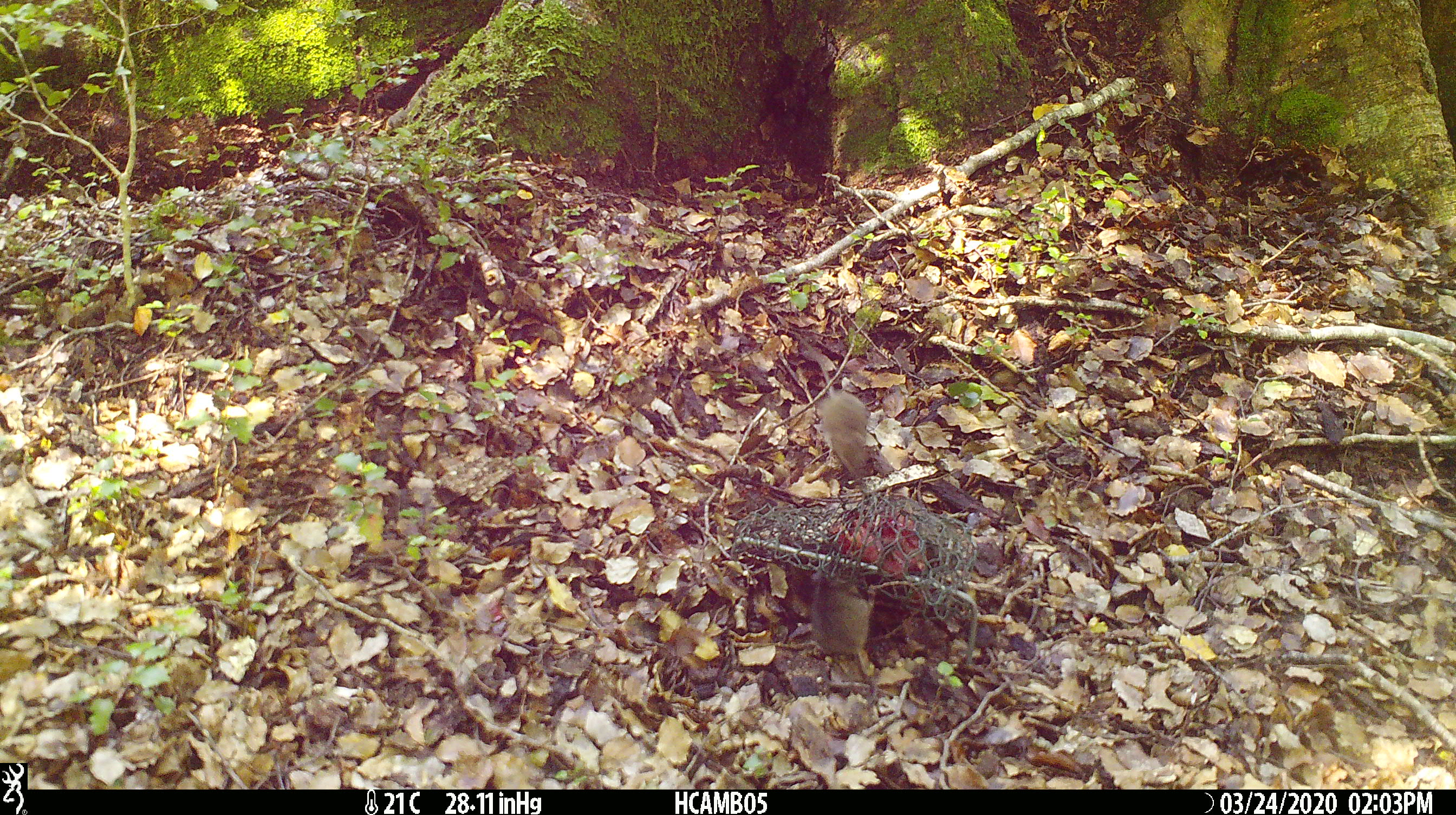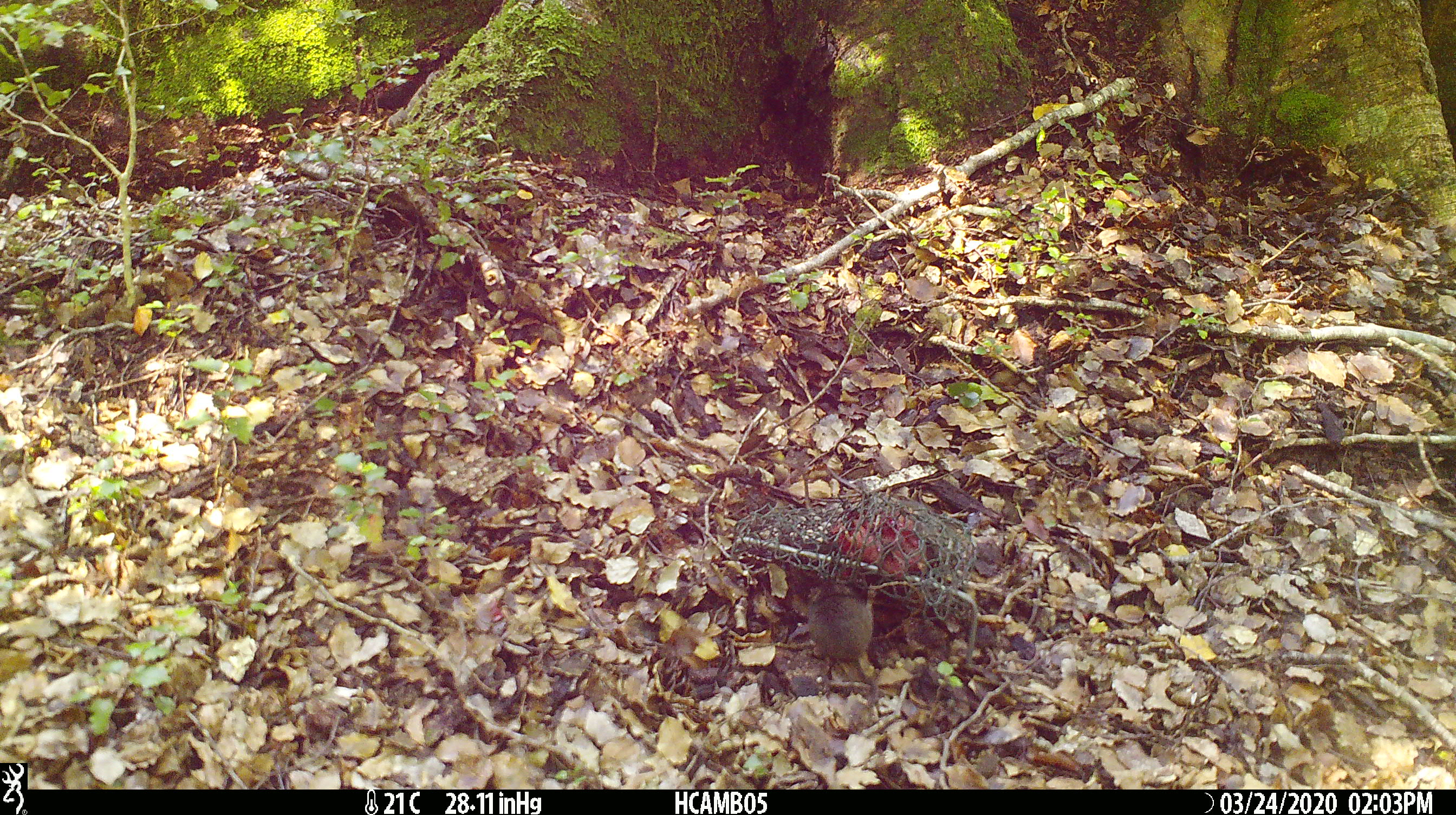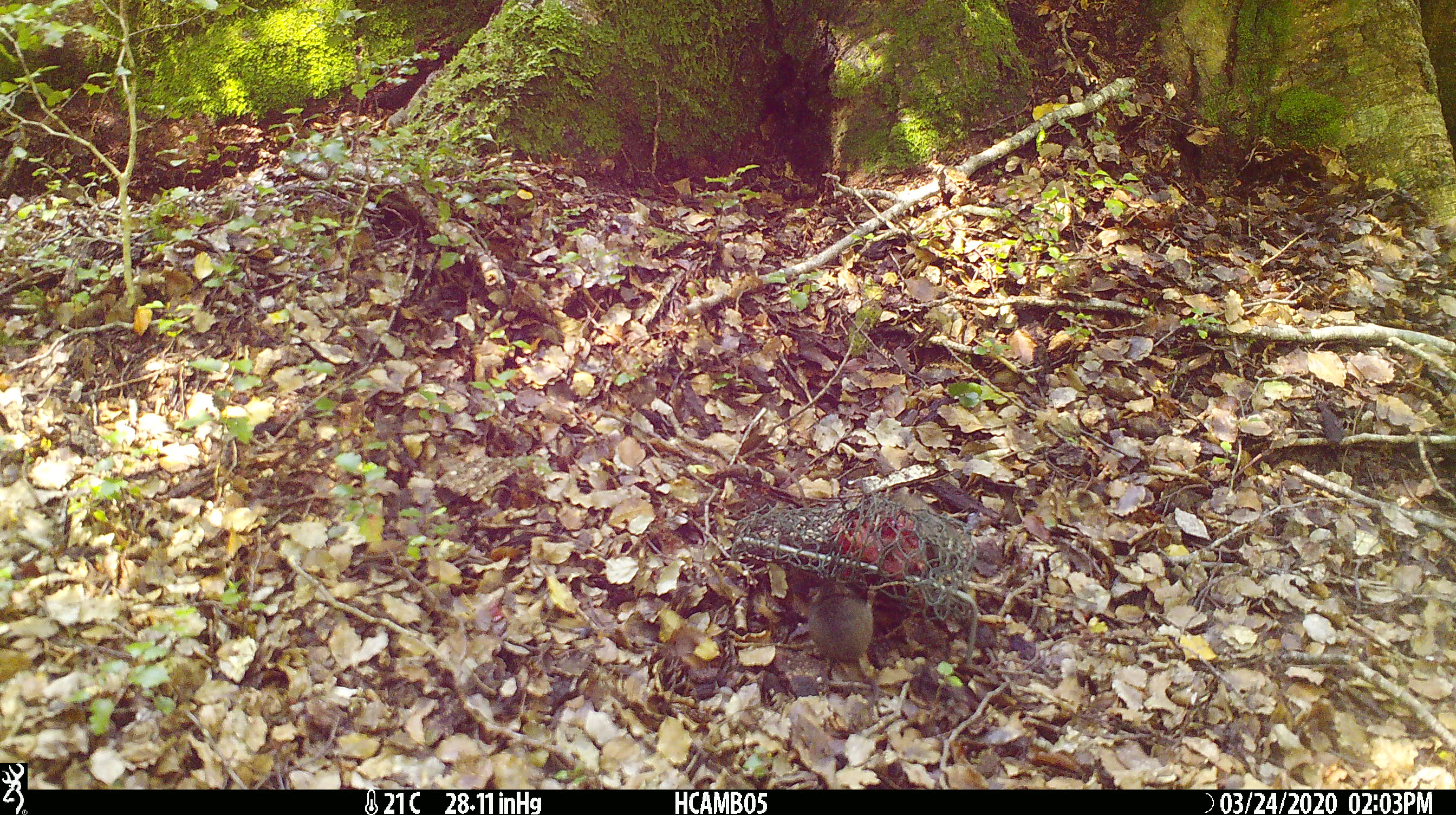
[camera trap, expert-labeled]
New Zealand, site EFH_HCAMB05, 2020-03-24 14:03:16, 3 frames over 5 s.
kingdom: Animalia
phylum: Chordata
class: Mammalia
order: Rodentia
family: Muridae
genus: Mus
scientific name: Mus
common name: mouse